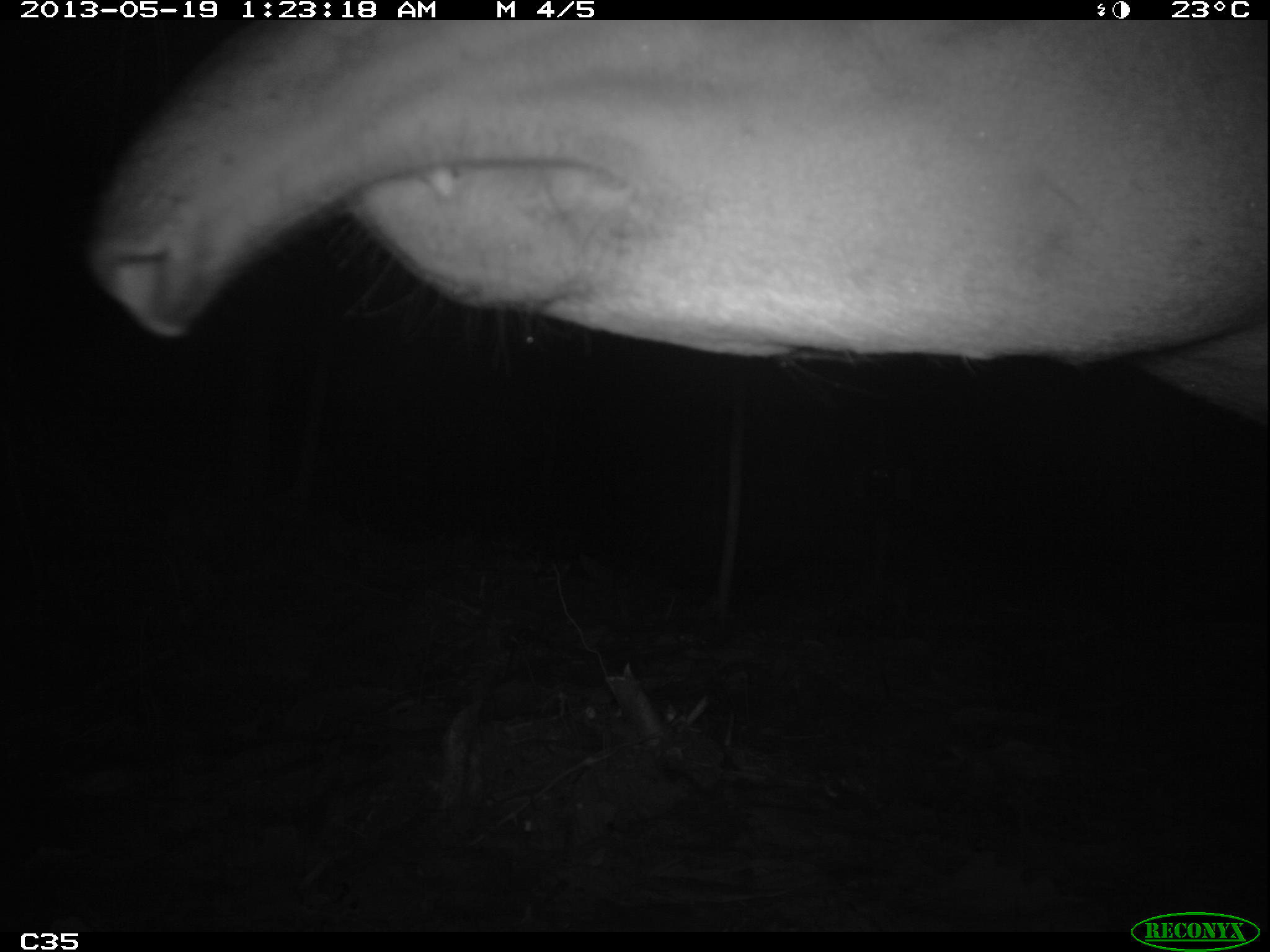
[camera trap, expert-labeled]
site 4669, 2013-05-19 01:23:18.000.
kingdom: Animalia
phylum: Chordata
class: Mammalia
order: Perissodactyla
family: Tapiridae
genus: Tapirus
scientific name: Tapirus terrestris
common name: south american tapir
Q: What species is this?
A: Tapirus terrestris (south american tapir).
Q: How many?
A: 1.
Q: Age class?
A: Adult.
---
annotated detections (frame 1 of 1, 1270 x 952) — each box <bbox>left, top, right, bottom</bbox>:
tapirus terrestris: <bbox>84, 19, 1270, 431</bbox>